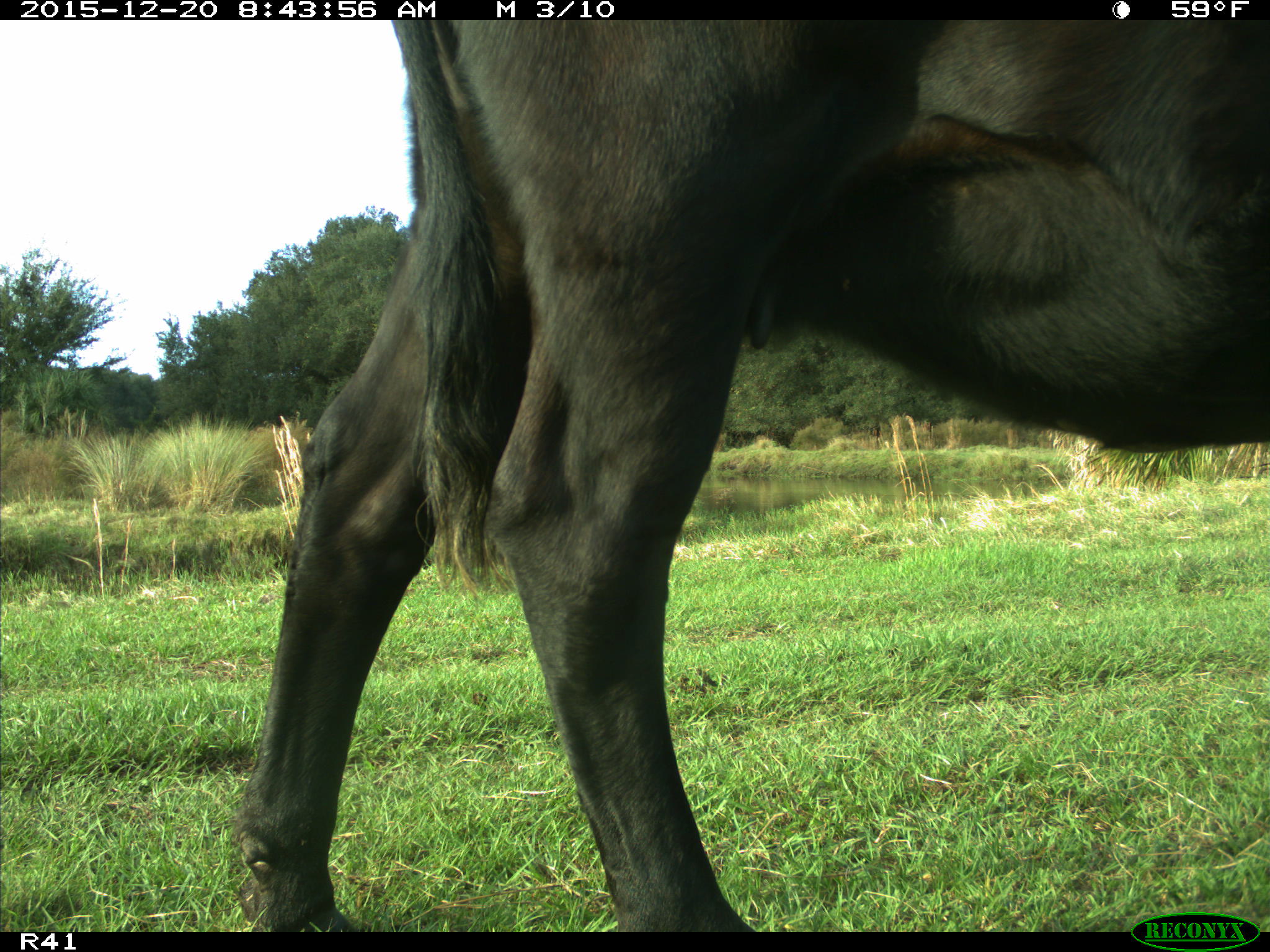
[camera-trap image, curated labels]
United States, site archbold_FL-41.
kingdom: Animalia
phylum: Chordata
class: Mammalia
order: Artiodactyla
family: Bovidae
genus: Bos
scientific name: Bos taurus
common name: domestic cow